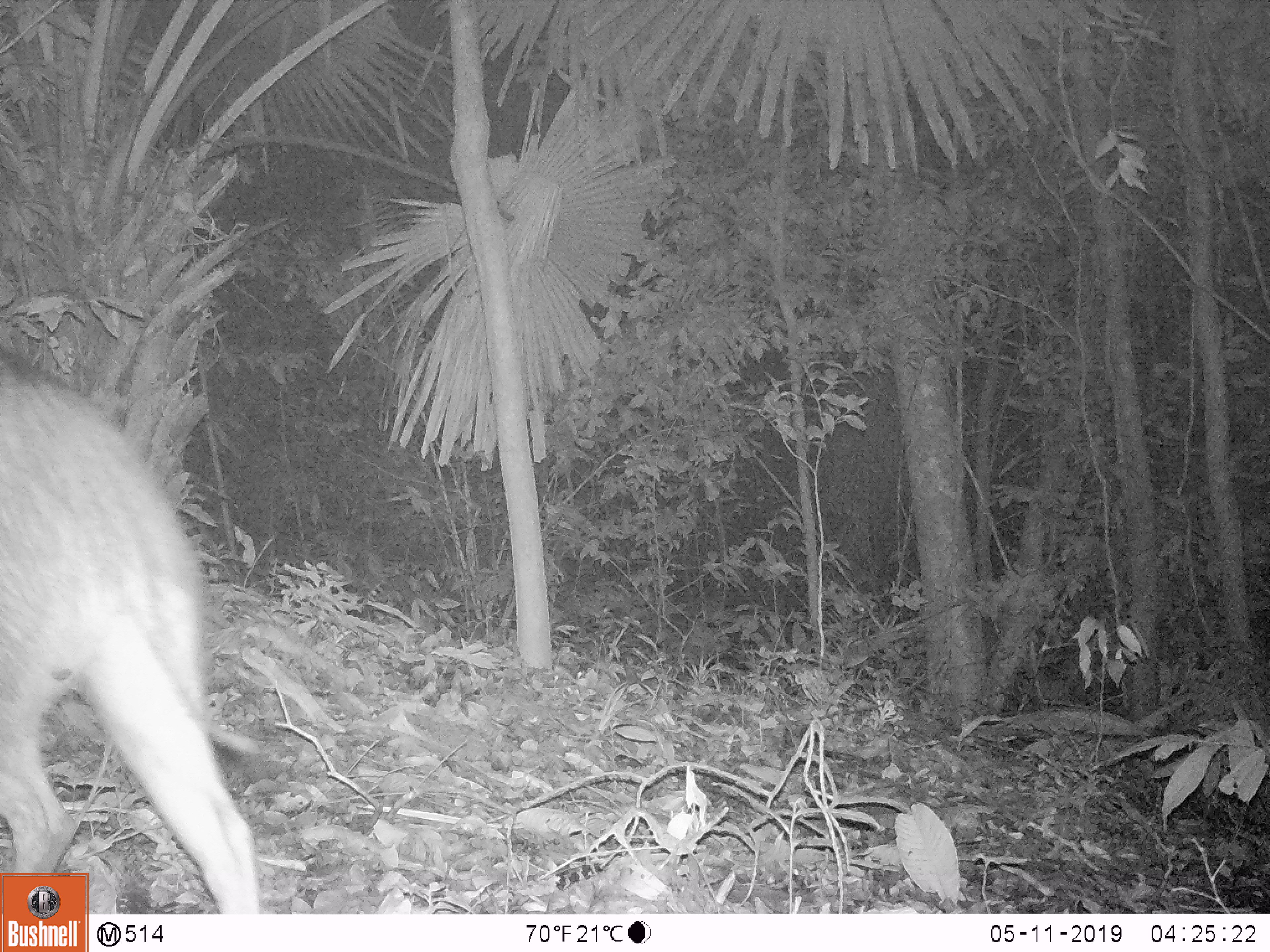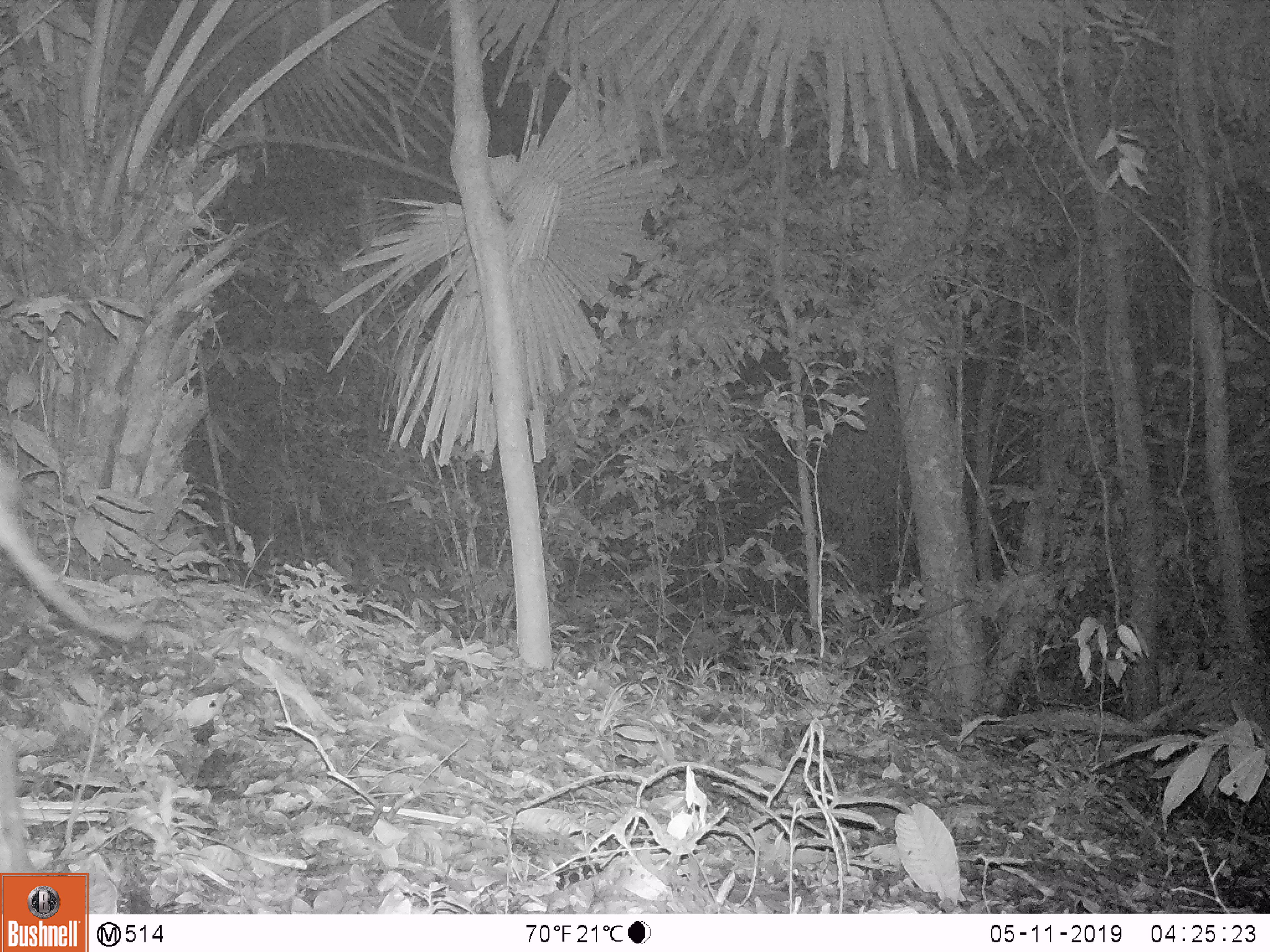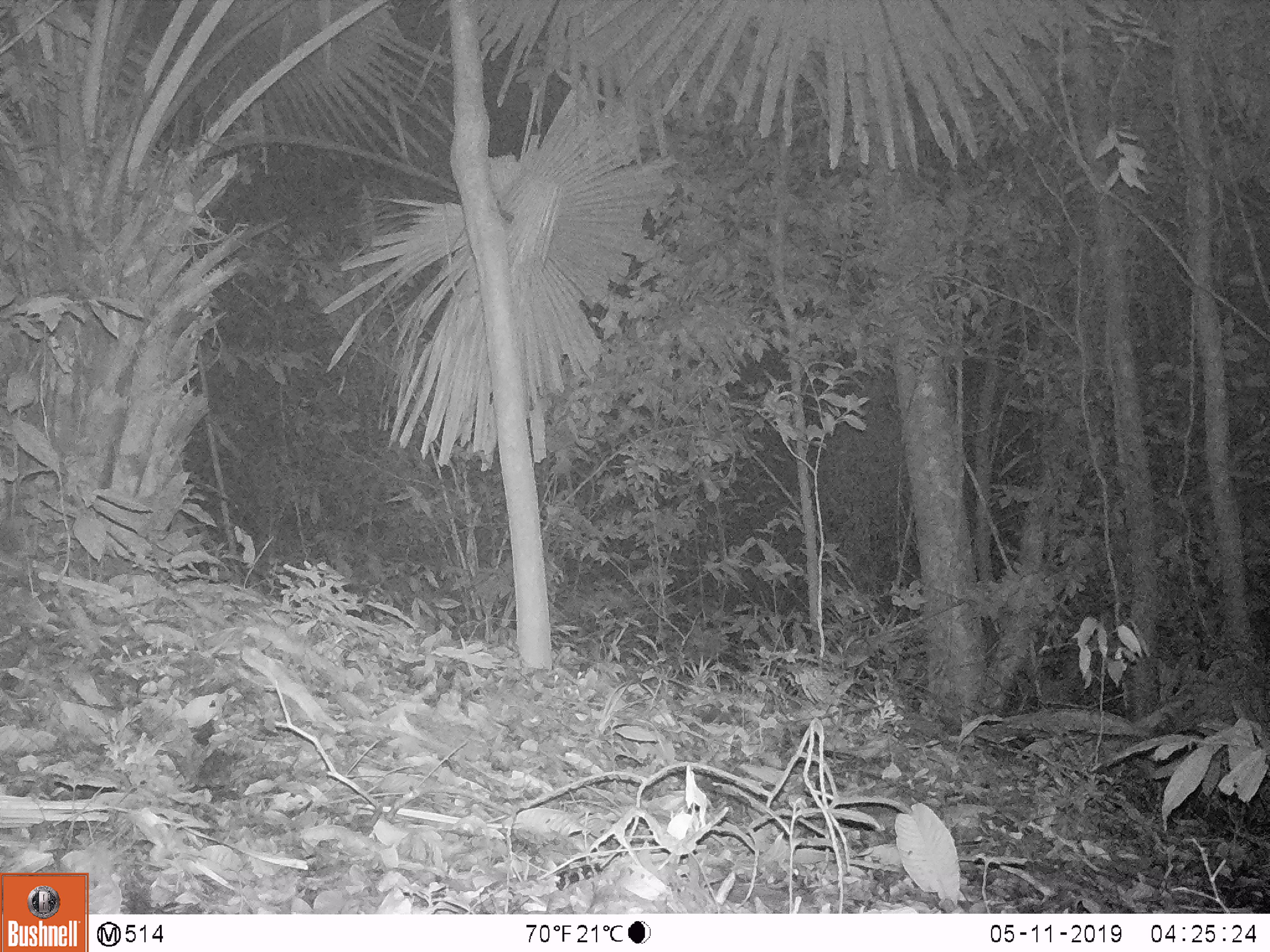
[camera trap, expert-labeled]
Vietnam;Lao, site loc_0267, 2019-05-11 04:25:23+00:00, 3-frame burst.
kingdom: Animalia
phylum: Chordata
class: Mammalia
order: Artiodactyla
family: Suidae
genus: Sus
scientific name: Sus scrofa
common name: eurasian wild pig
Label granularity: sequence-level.